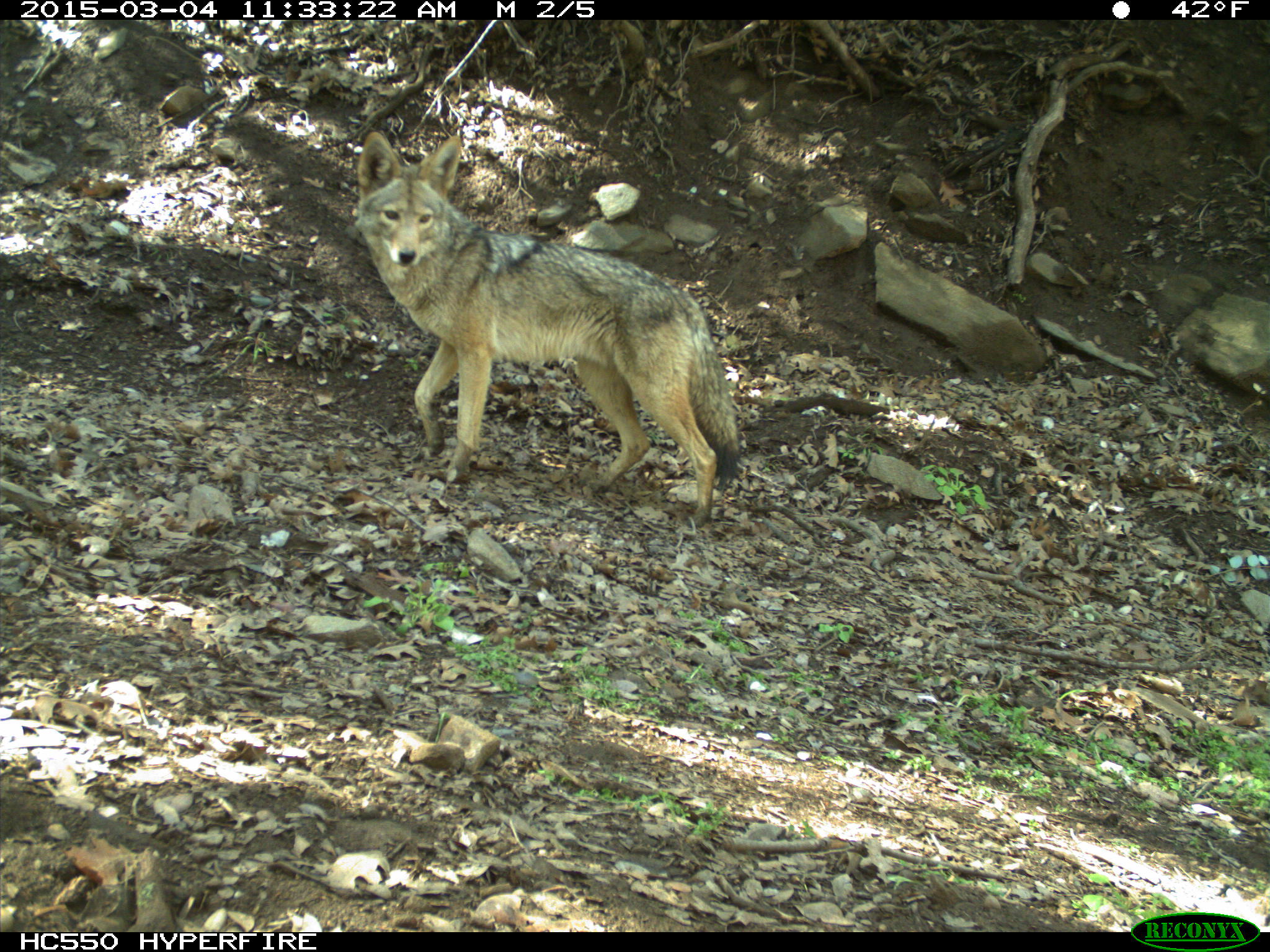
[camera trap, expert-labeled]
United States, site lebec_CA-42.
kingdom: Animalia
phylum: Chordata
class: Mammalia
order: Carnivora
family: Canidae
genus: Canis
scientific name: Canis latrans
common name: coyote